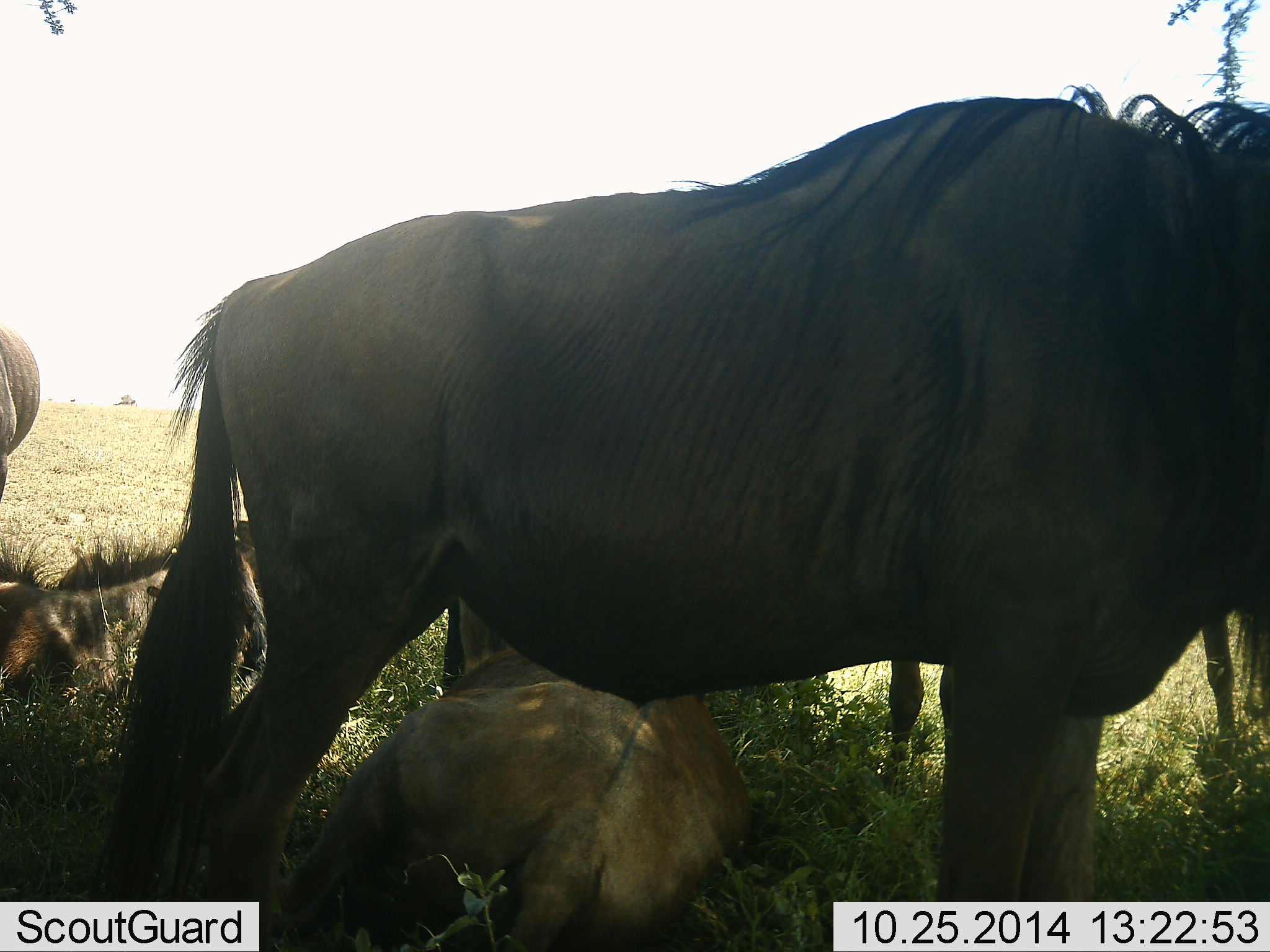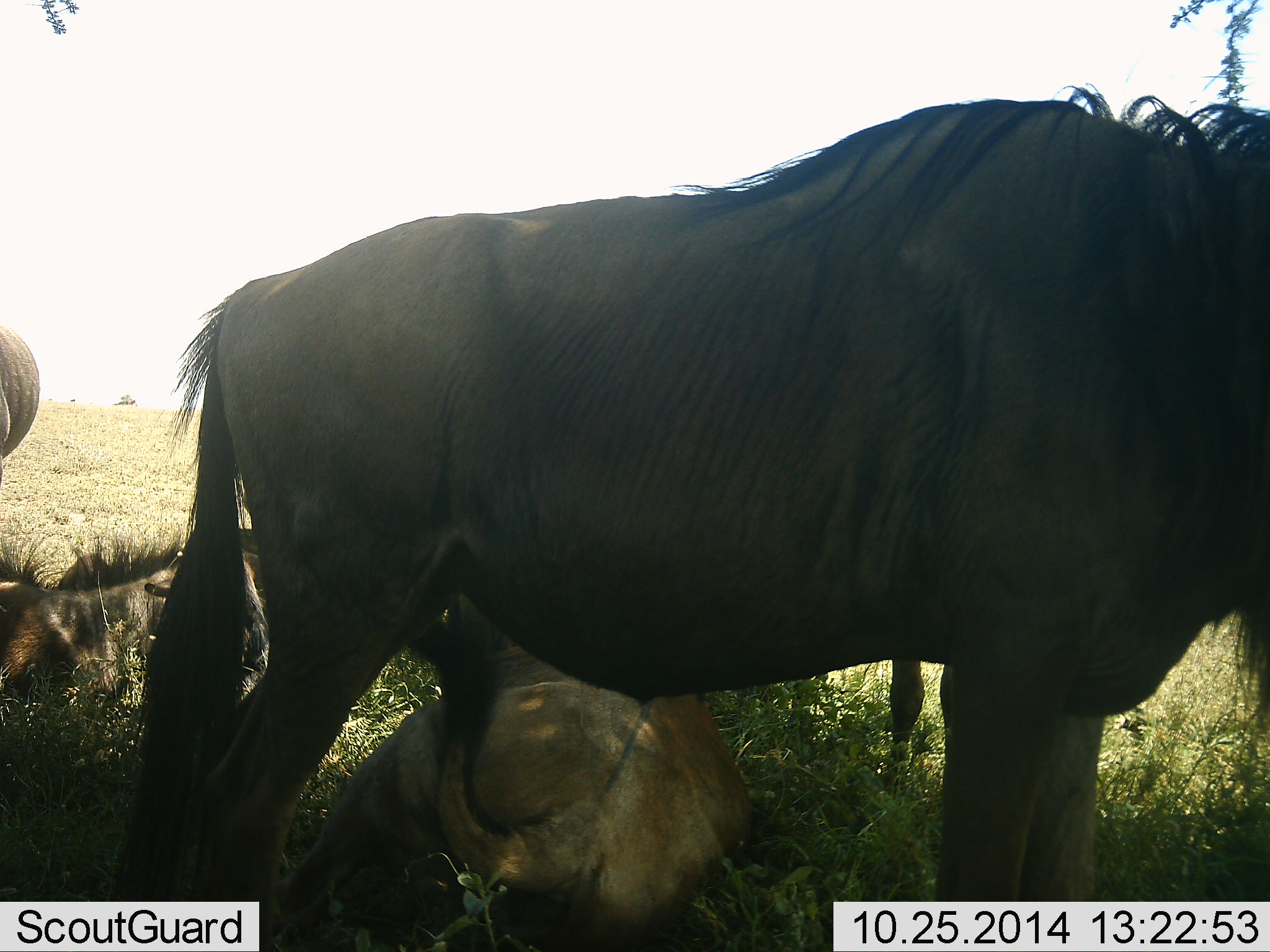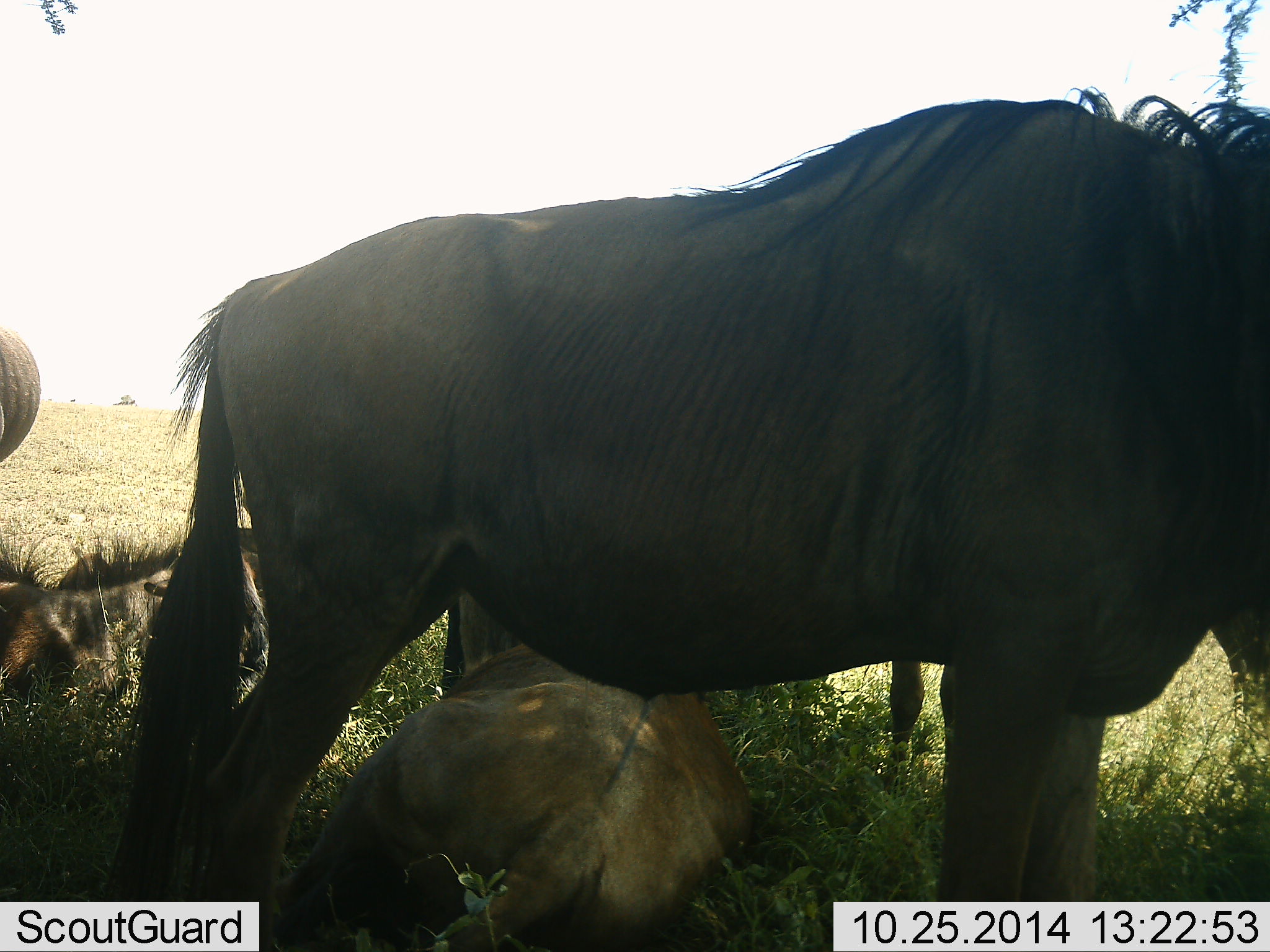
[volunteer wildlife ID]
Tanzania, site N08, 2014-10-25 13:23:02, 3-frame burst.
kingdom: Animalia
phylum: Chordata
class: Mammalia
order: Artiodactyla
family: Bovidae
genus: Connochaetes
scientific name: Connochaetes taurinus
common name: blue wildebeest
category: wildebeest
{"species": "wildebeest (blue wildebeest) (Connochaetes taurinus)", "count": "4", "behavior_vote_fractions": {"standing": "100%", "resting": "64%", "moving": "0%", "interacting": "18%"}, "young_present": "9%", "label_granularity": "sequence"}